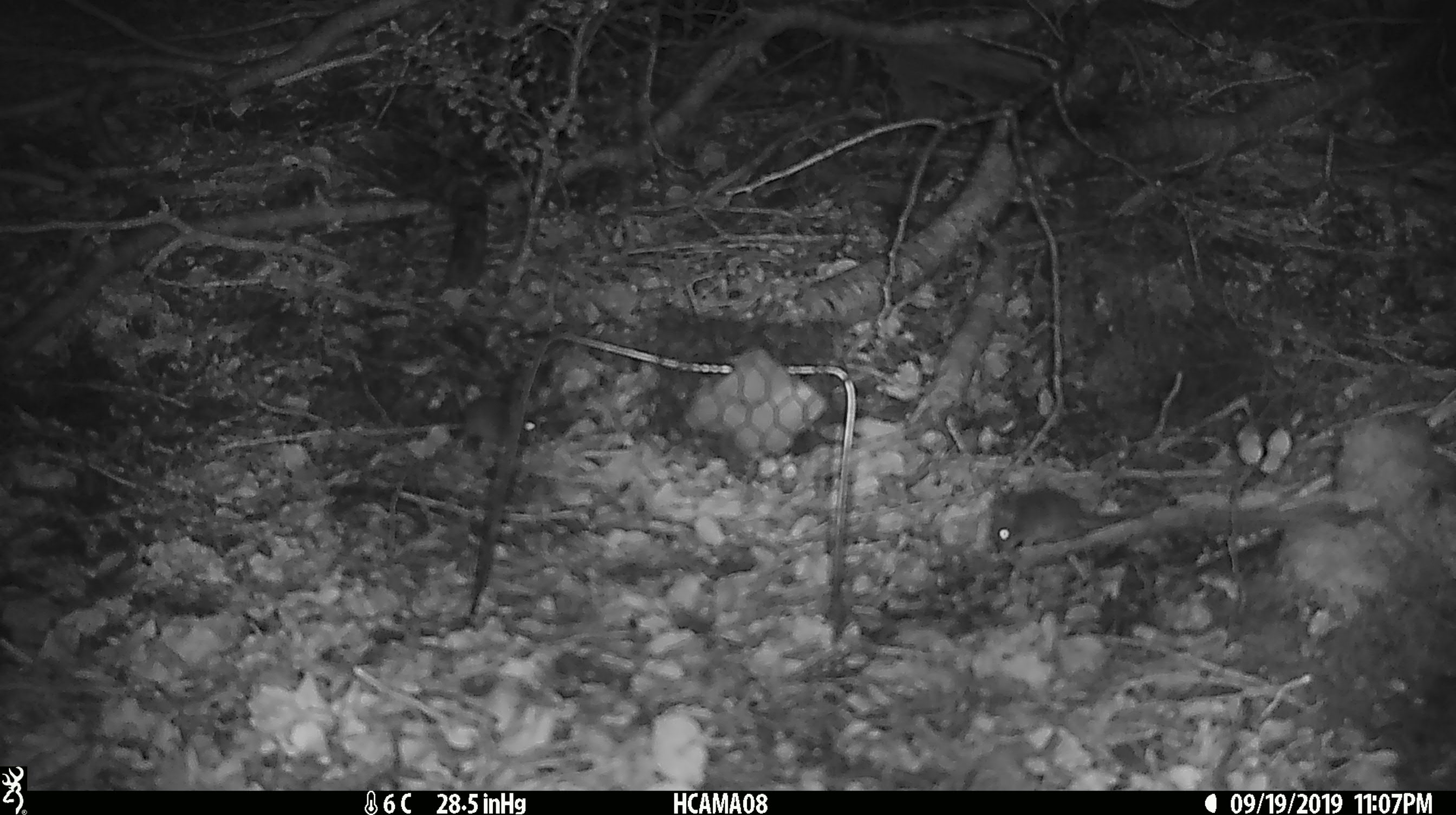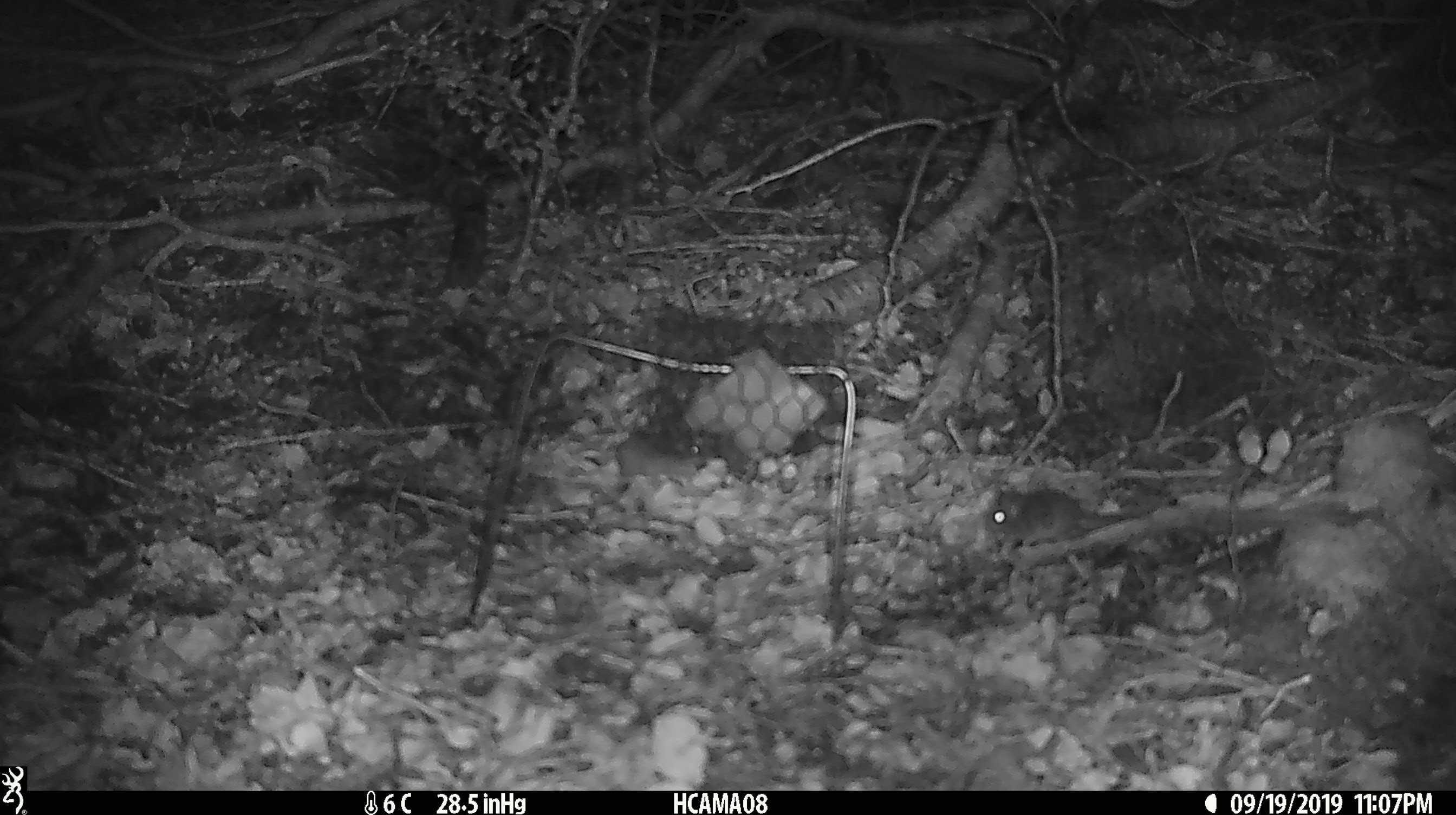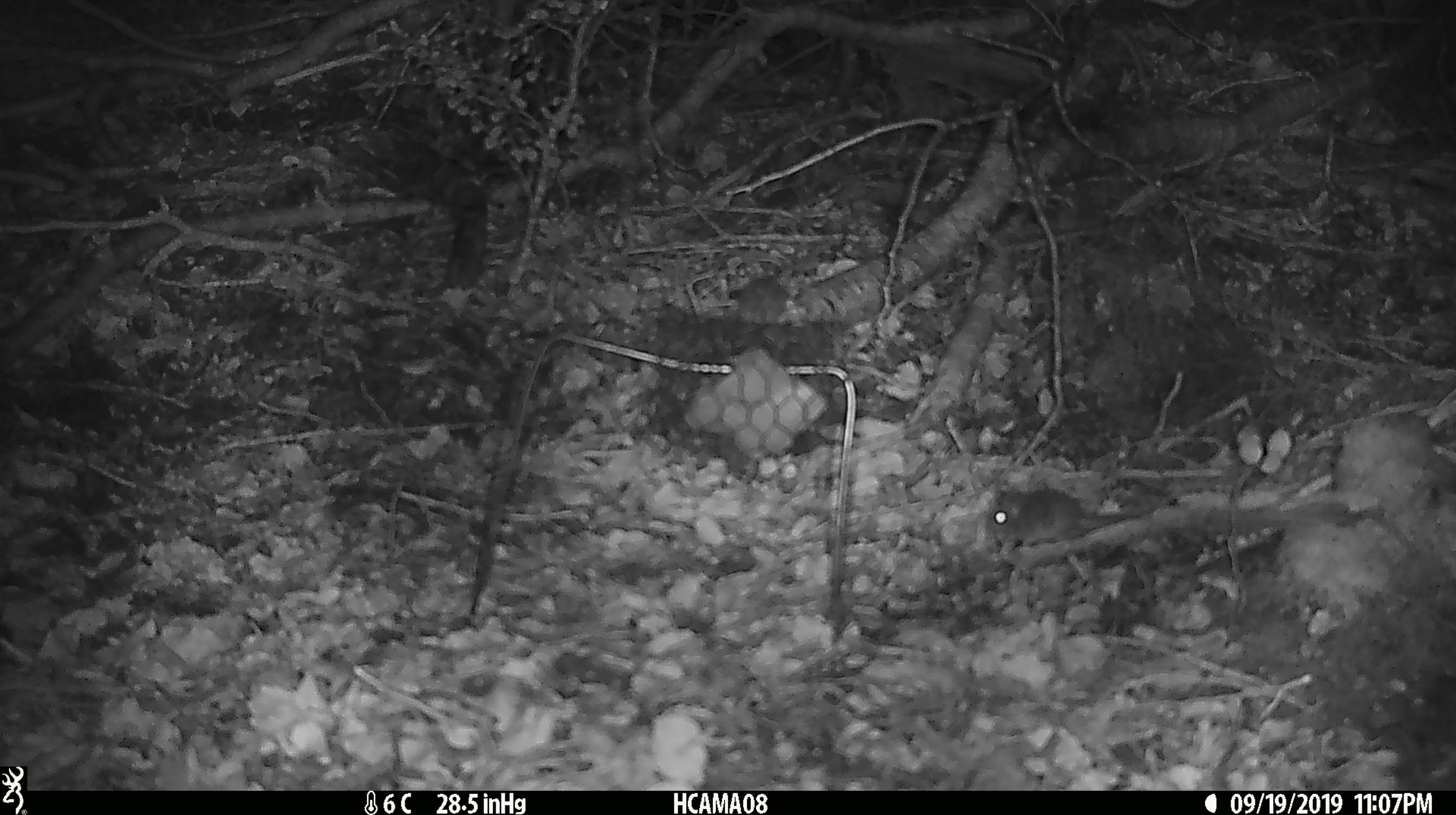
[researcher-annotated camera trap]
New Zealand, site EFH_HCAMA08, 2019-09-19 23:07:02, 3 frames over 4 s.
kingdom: Animalia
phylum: Chordata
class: Mammalia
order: Rodentia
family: Muridae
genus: Mus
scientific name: Mus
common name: mouse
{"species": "mouse (Mus)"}